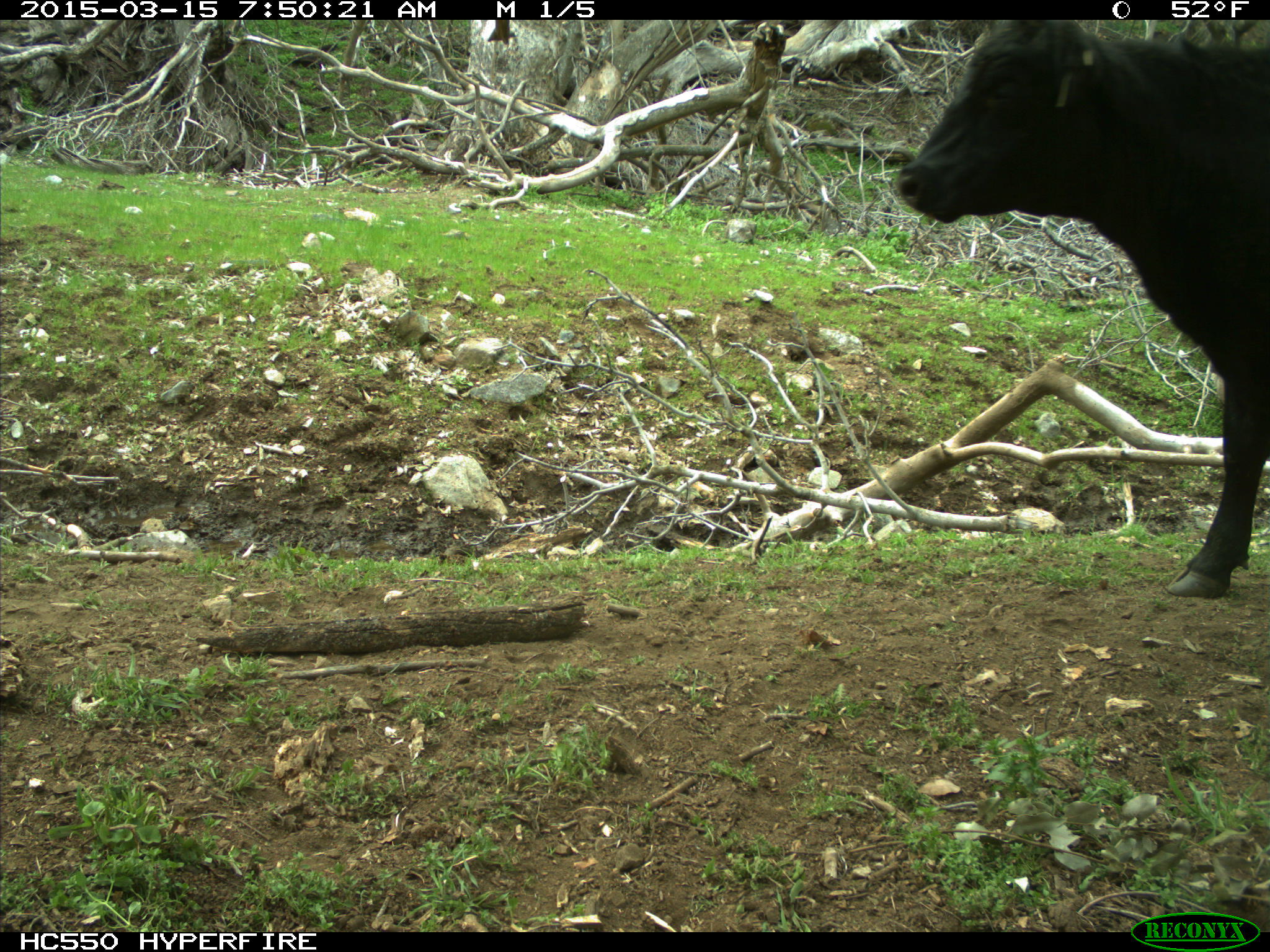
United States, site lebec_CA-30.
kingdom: Animalia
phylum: Chordata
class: Mammalia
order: Artiodactyla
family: Bovidae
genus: Bos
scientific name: Bos taurus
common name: domestic cow